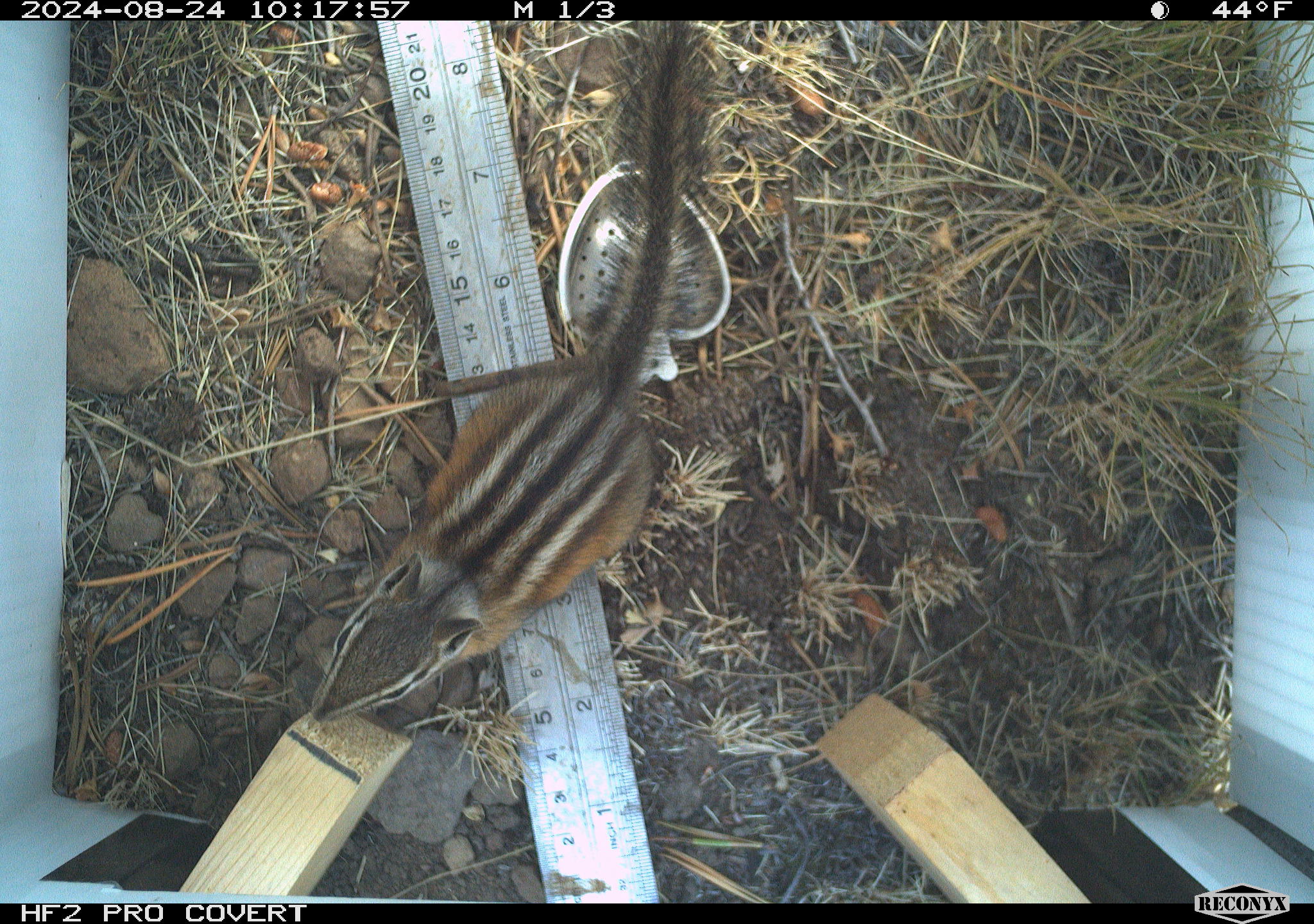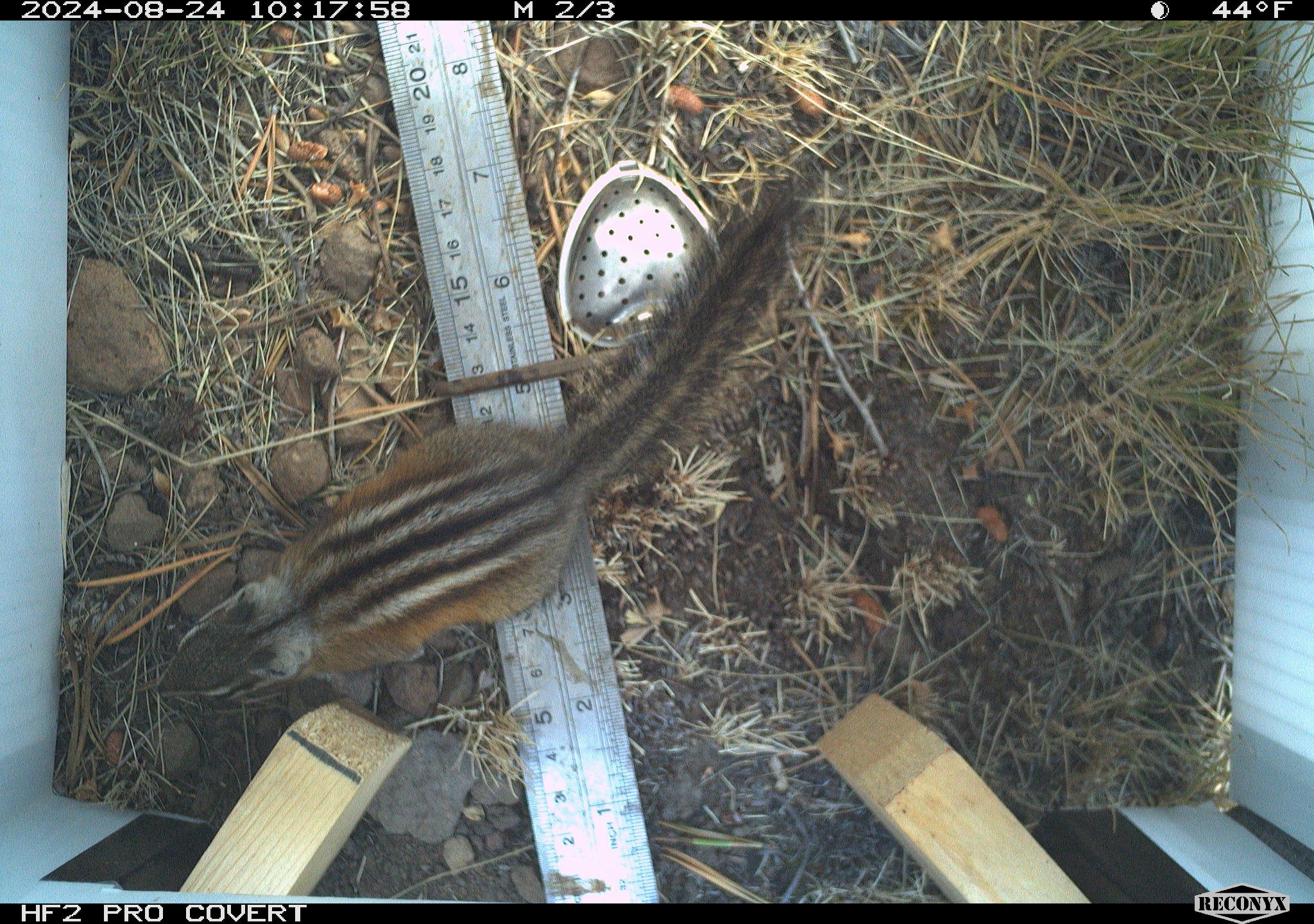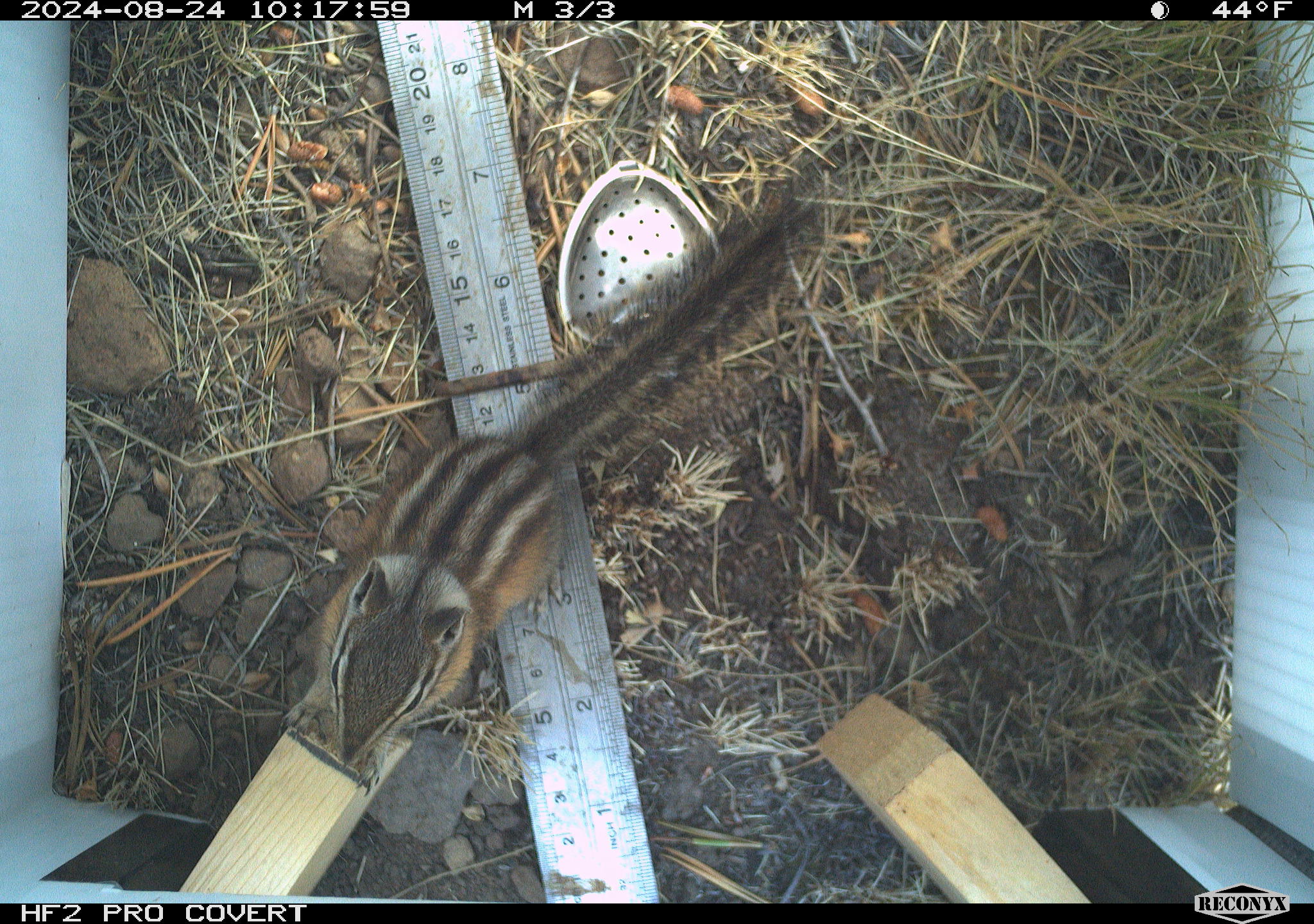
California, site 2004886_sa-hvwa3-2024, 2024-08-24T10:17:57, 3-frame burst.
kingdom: Animalia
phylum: Chordata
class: Mammalia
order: Rodentia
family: Sciuridae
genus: Neotamias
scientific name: Neotamias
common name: western chipmunks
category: neotamias species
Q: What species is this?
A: Neotamias species (western chipmunks) (Neotamias).